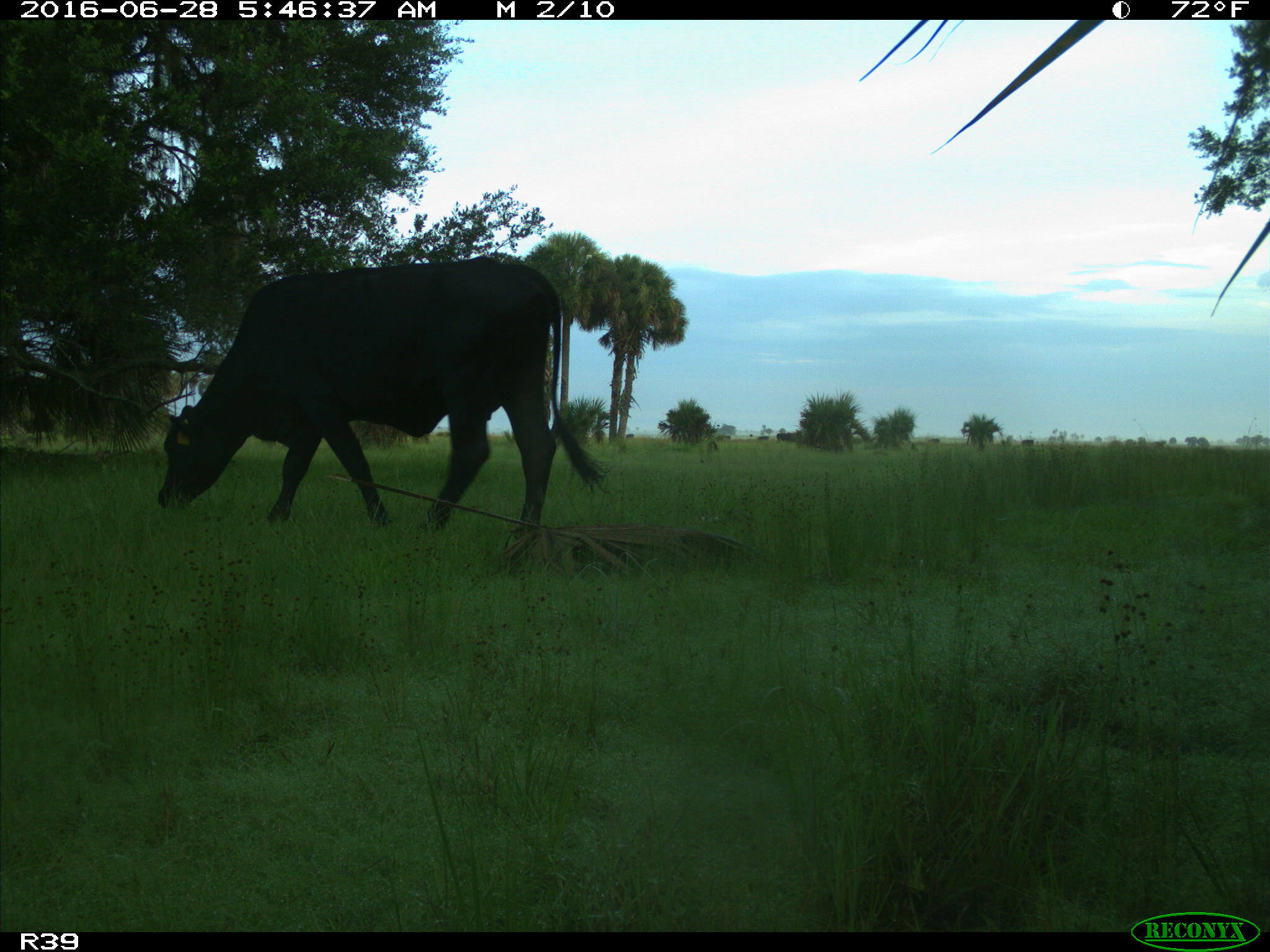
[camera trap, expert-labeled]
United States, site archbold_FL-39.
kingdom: Animalia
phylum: Chordata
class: Mammalia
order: Artiodactyla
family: Bovidae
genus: Bos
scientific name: Bos taurus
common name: domestic cow